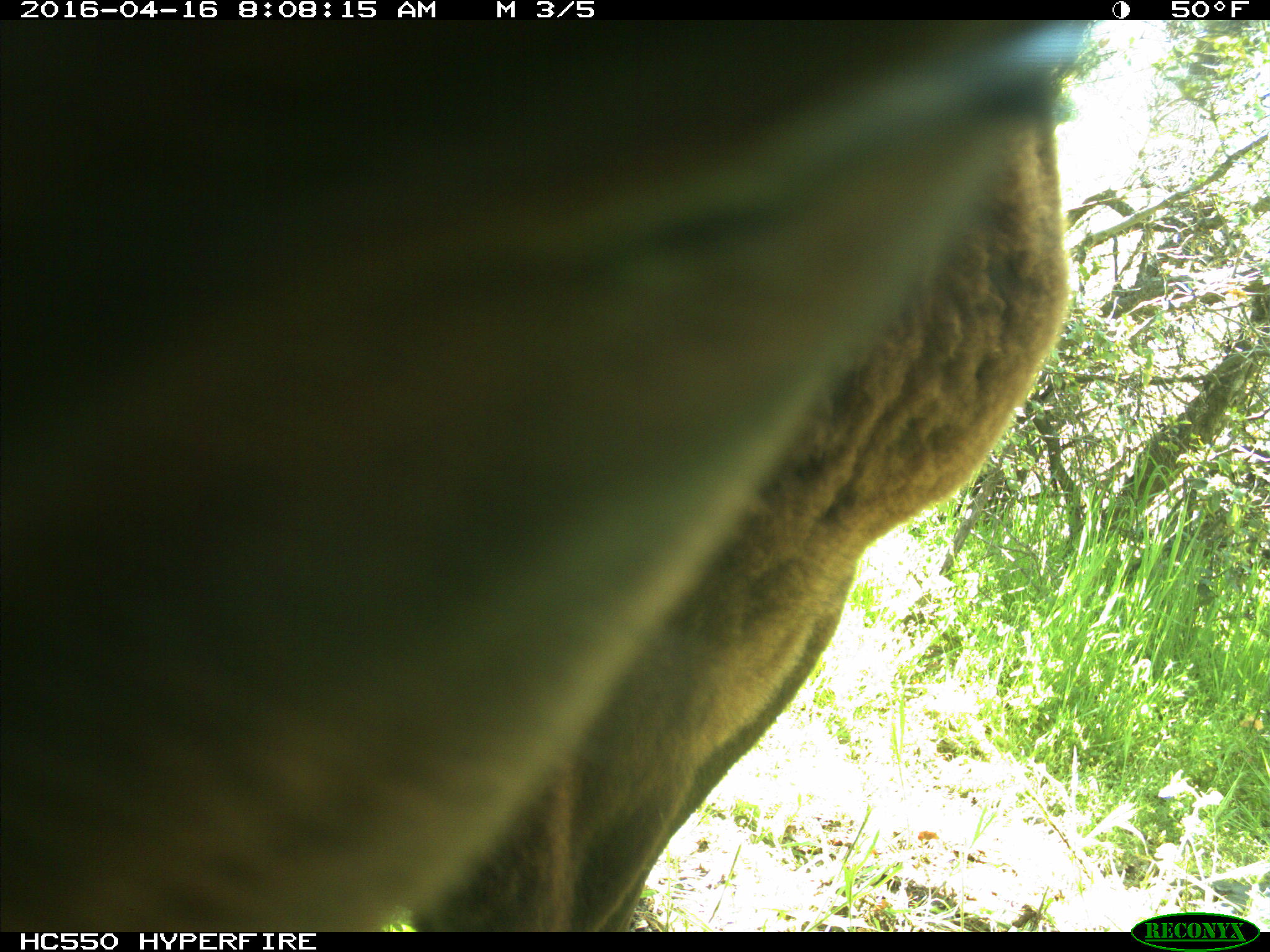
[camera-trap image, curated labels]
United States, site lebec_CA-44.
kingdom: Animalia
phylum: Chordata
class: Mammalia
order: Artiodactyla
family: Bovidae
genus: Bos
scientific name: Bos taurus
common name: domestic cow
Bos taurus (domestic cow).